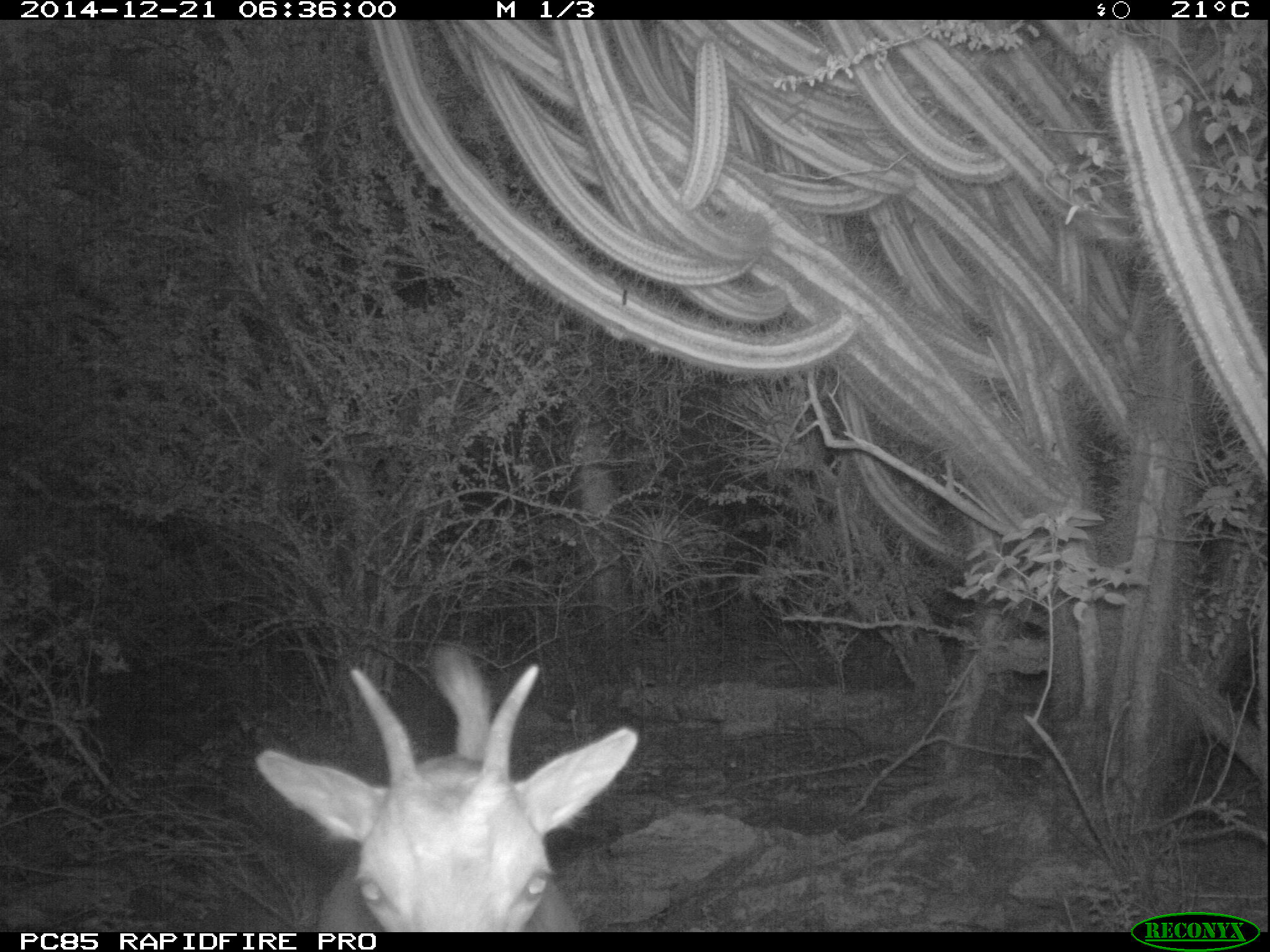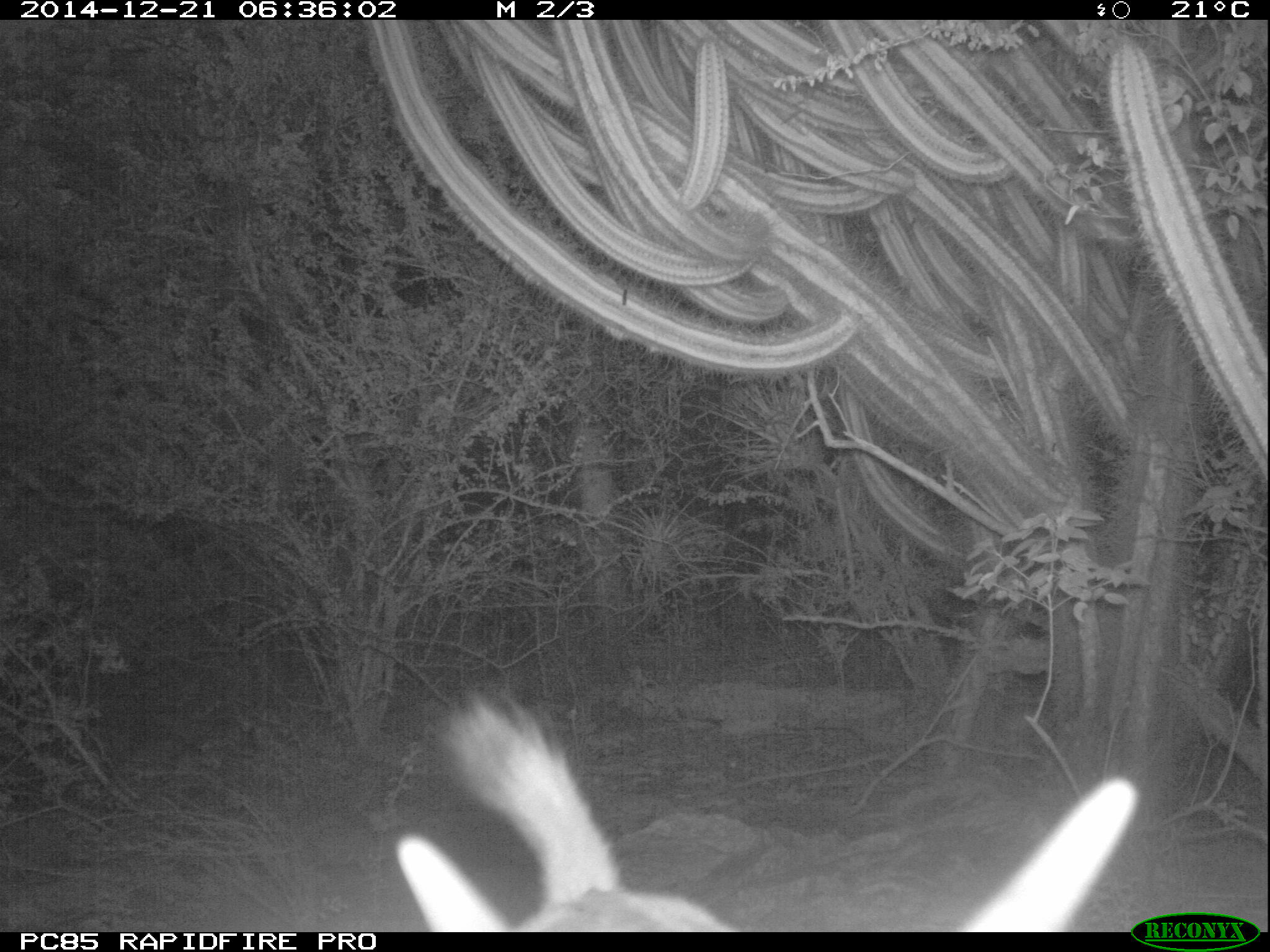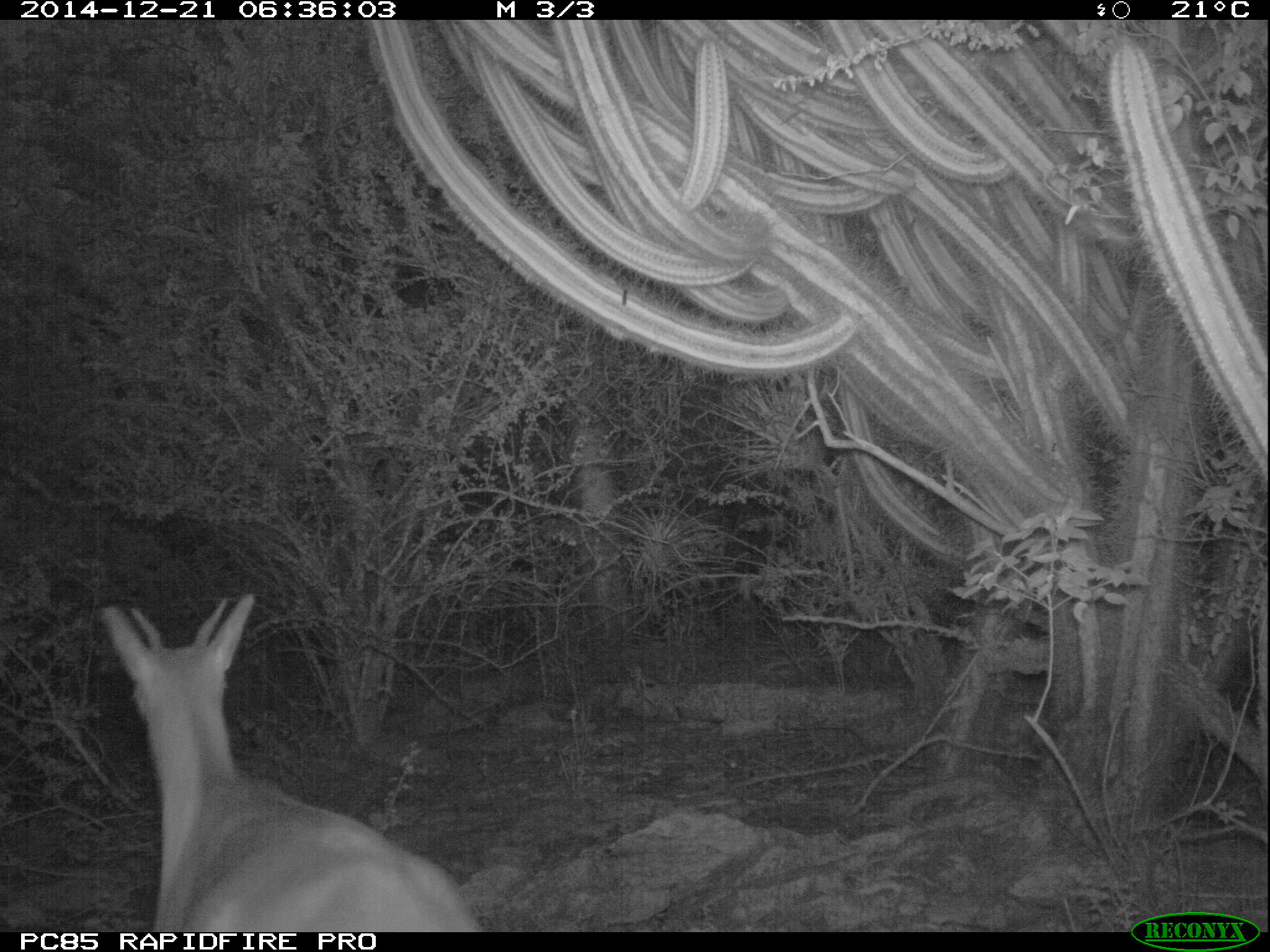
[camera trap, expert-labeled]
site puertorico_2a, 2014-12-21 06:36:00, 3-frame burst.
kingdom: Animalia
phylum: Chordata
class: Mammalia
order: Artiodactyla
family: Bovidae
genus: Capra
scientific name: Capra hircus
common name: goat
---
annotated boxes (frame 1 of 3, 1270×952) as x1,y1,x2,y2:
goat: 246,648,639,930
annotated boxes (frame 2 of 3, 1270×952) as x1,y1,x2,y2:
goat: 380,689,734,933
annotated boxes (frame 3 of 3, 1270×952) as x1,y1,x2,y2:
goat: 99,592,476,935